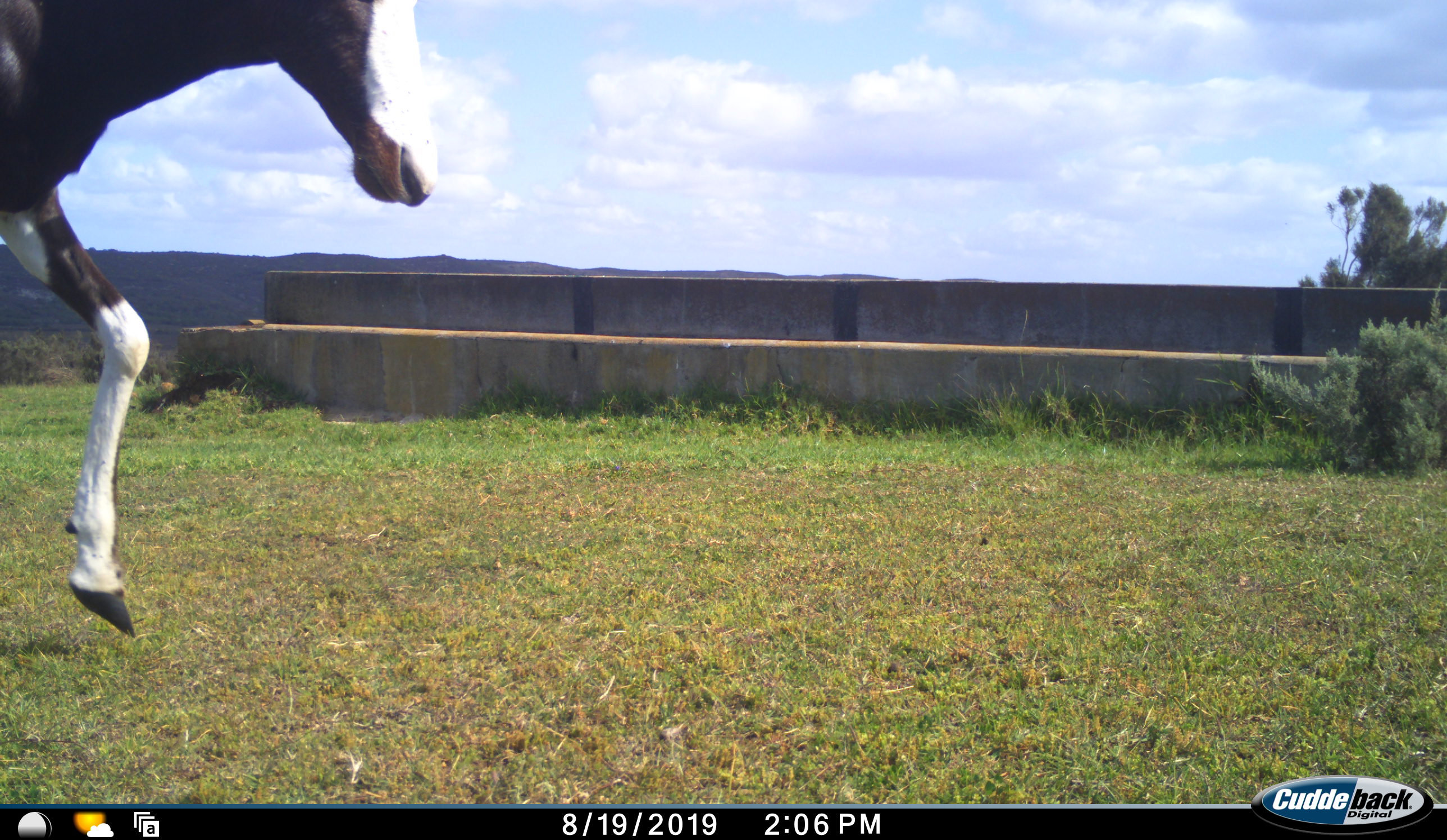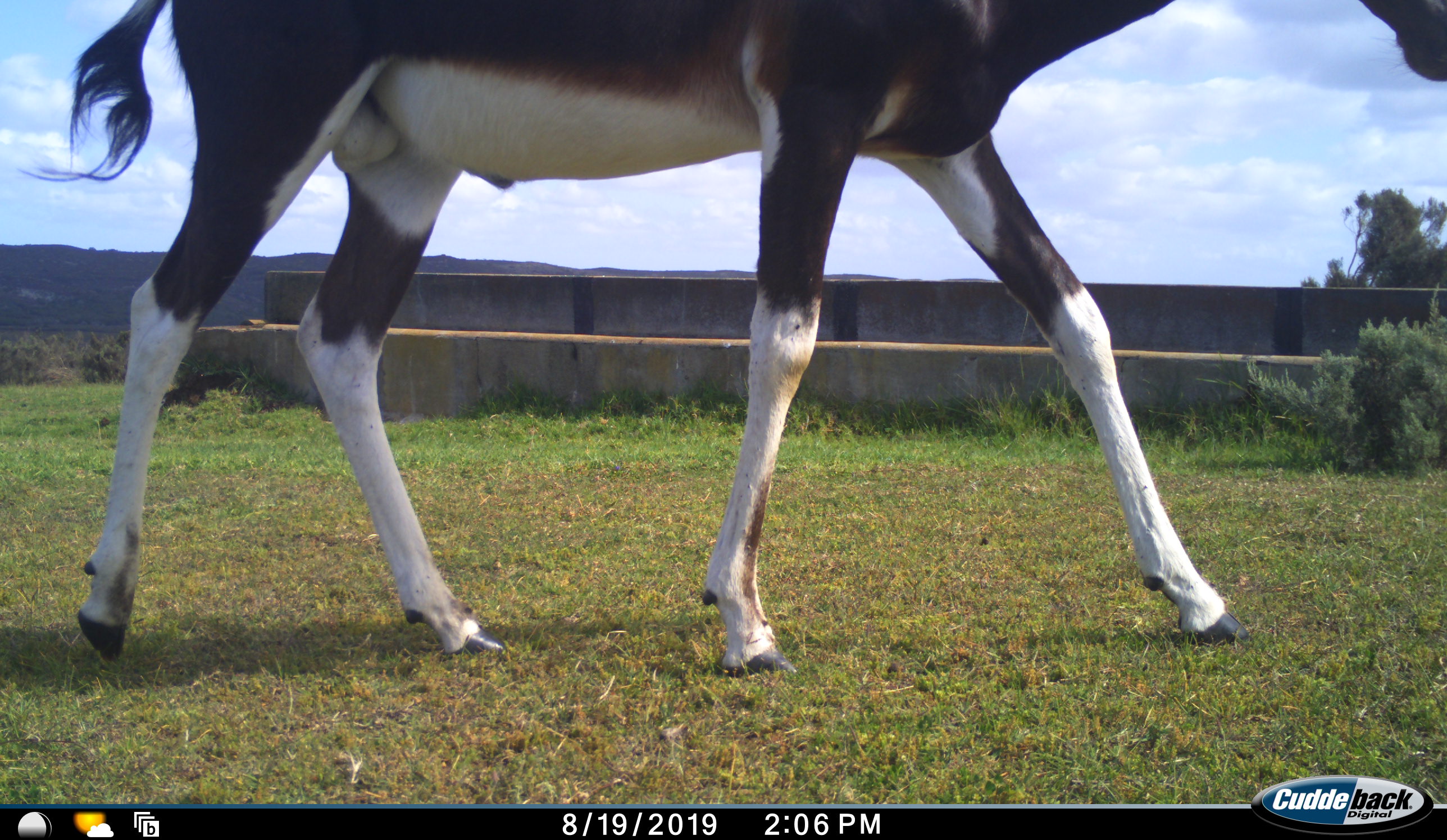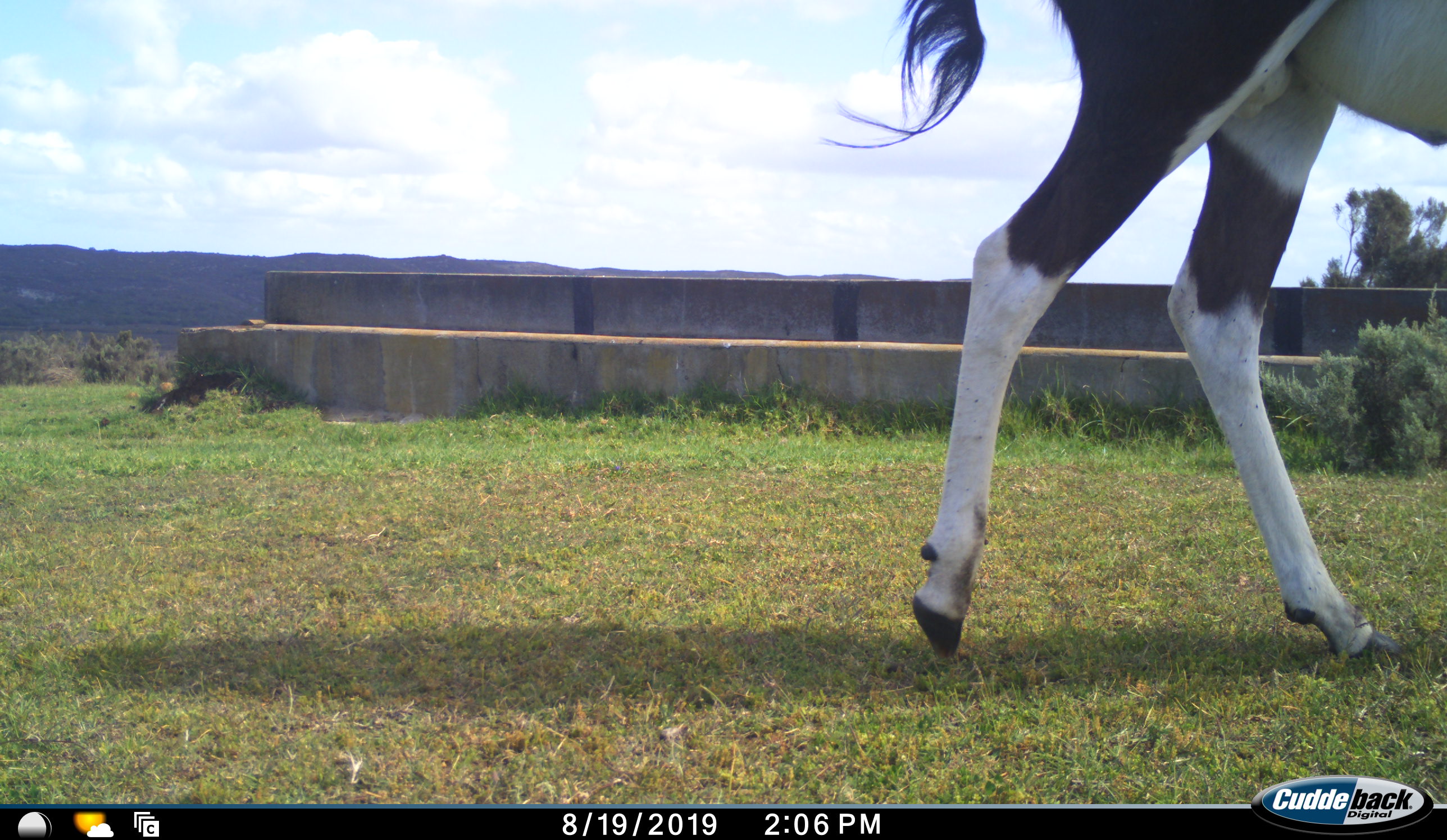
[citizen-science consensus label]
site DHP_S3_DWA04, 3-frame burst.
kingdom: Animalia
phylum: Chordata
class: Mammalia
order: Artiodactyla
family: Bovidae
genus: Damaliscus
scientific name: Damaliscus pygargus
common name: bontebok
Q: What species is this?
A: Bontebok (Damaliscus pygargus).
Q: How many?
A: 1.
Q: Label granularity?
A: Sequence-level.